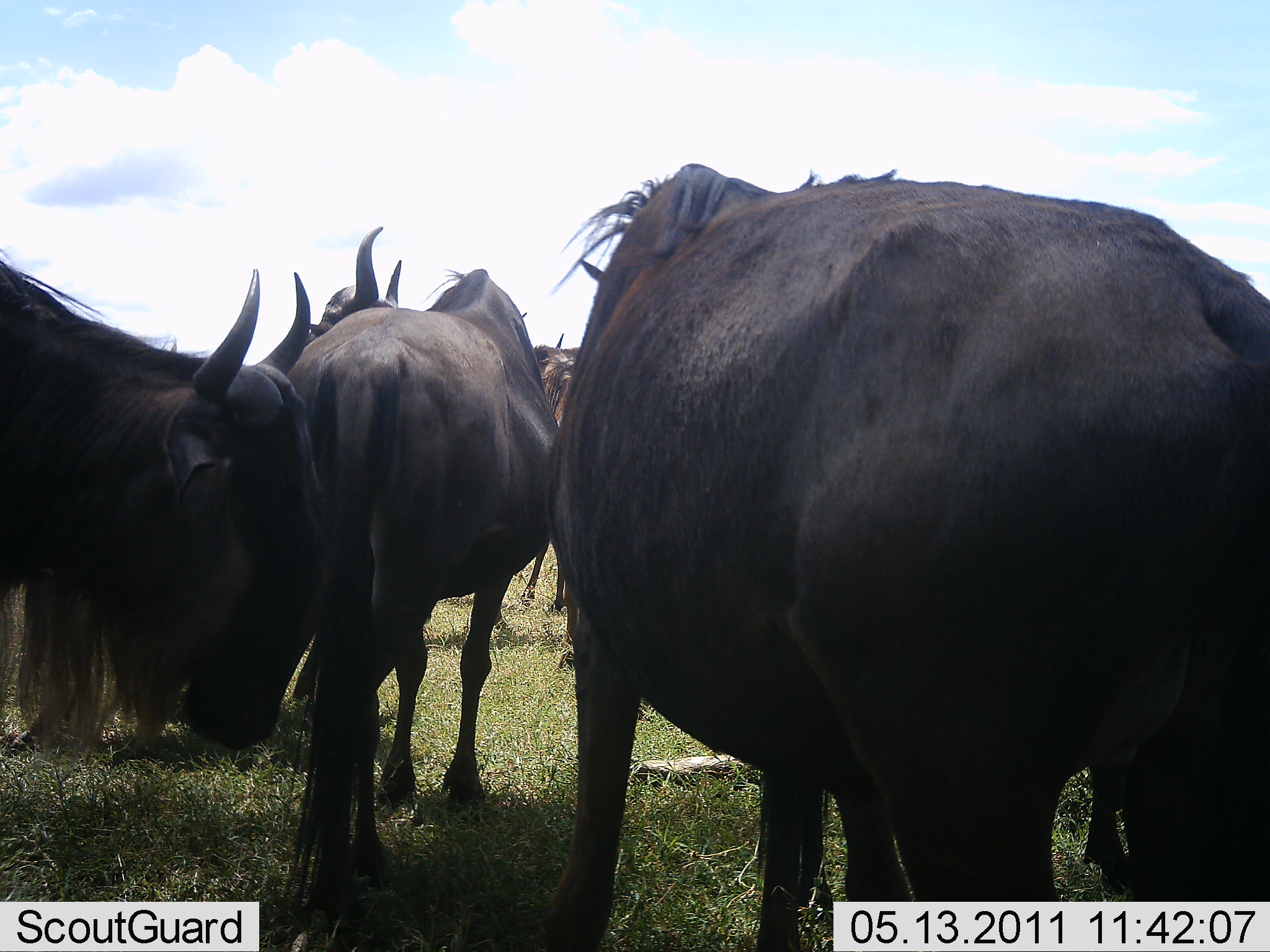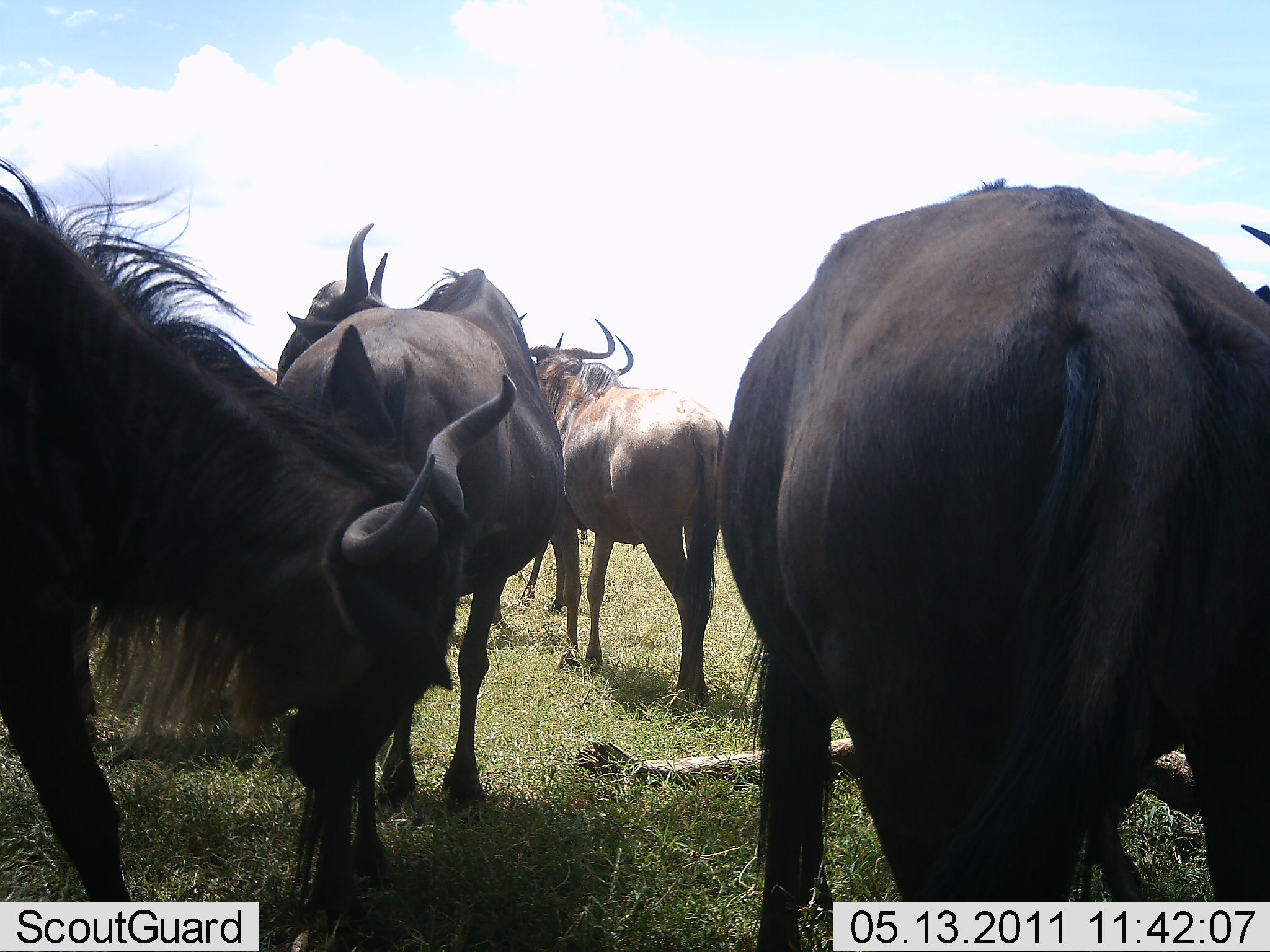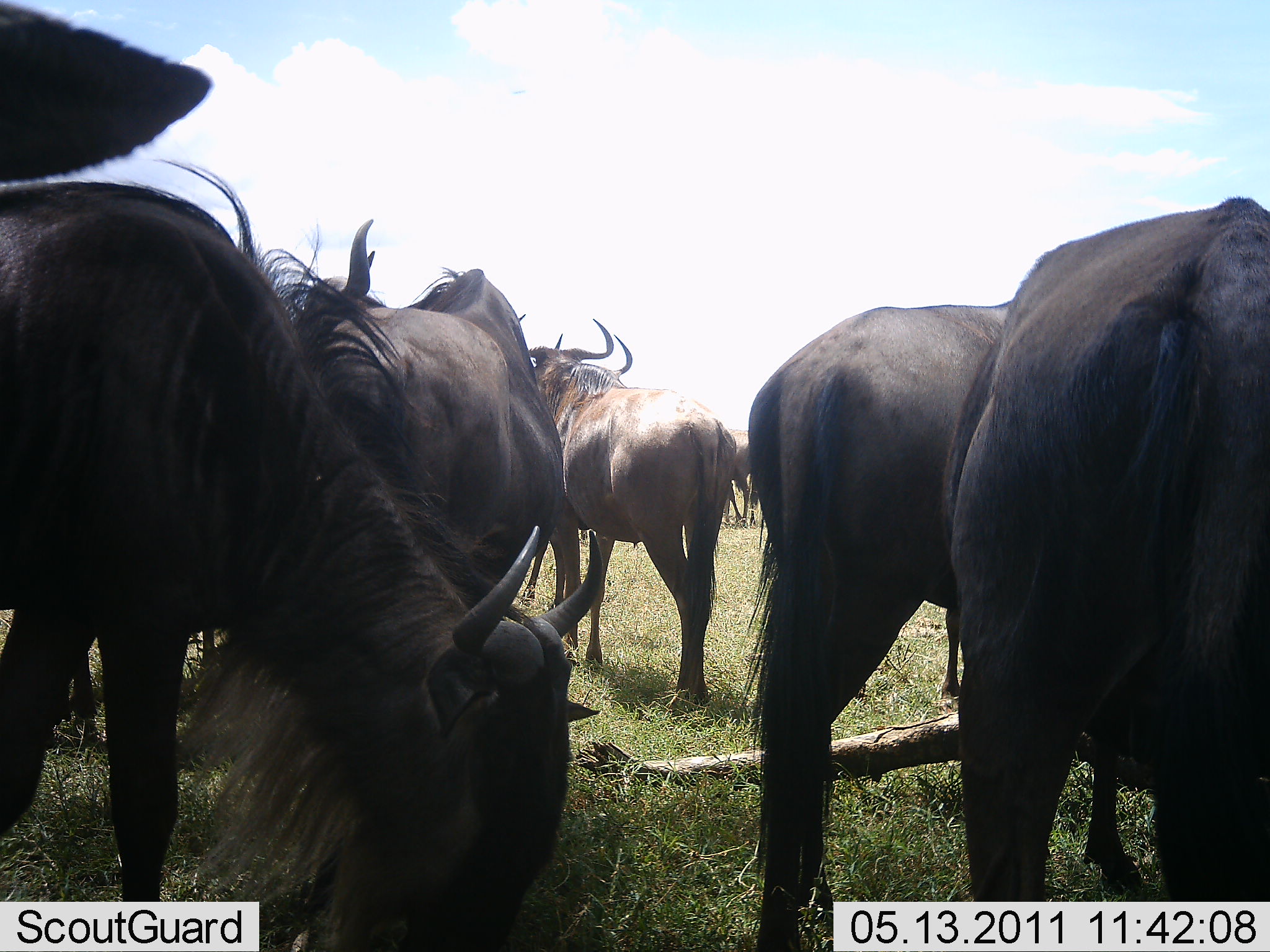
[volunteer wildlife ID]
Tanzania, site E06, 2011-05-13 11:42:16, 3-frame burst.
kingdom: Animalia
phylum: Chordata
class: Mammalia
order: Artiodactyla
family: Bovidae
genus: Connochaetes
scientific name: Connochaetes taurinus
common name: blue wildebeest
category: wildebeest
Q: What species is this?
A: Wildebeest (blue wildebeest) (Connochaetes taurinus).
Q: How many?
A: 7.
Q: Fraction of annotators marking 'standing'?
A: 83%.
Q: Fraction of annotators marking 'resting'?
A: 17%.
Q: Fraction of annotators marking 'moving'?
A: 42%.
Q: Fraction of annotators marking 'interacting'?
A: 17%.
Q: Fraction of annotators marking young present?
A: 8%.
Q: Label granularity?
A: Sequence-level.